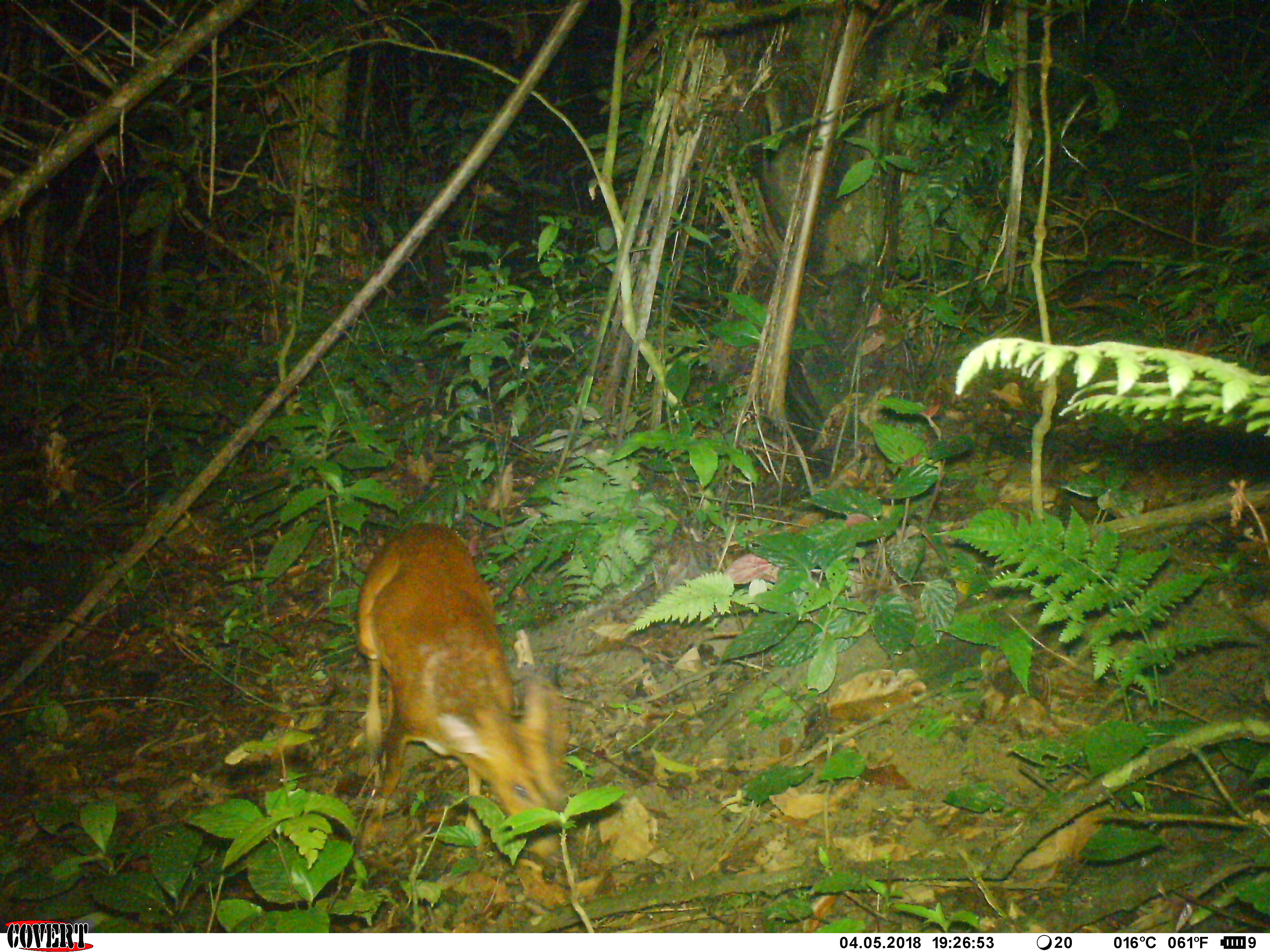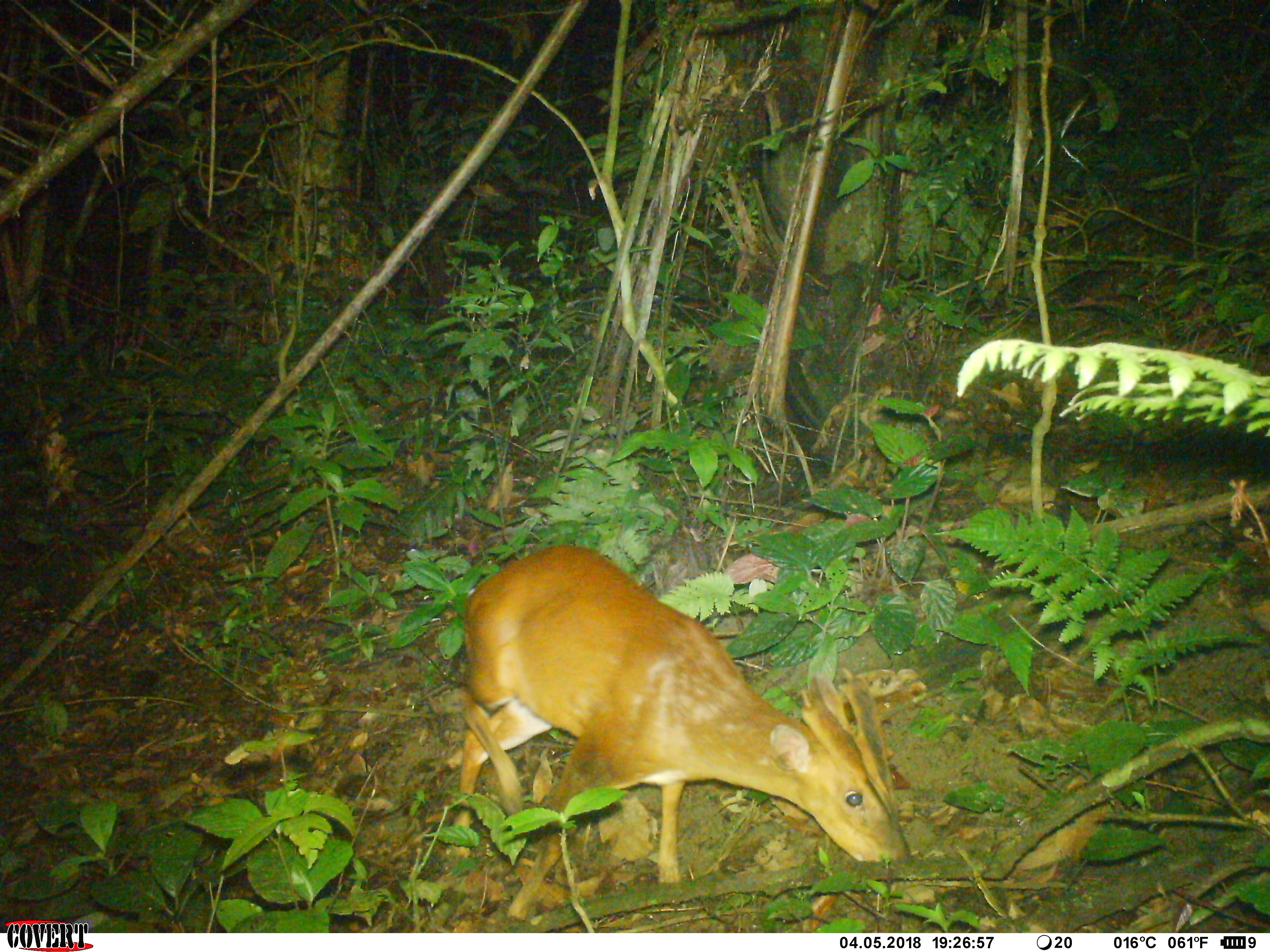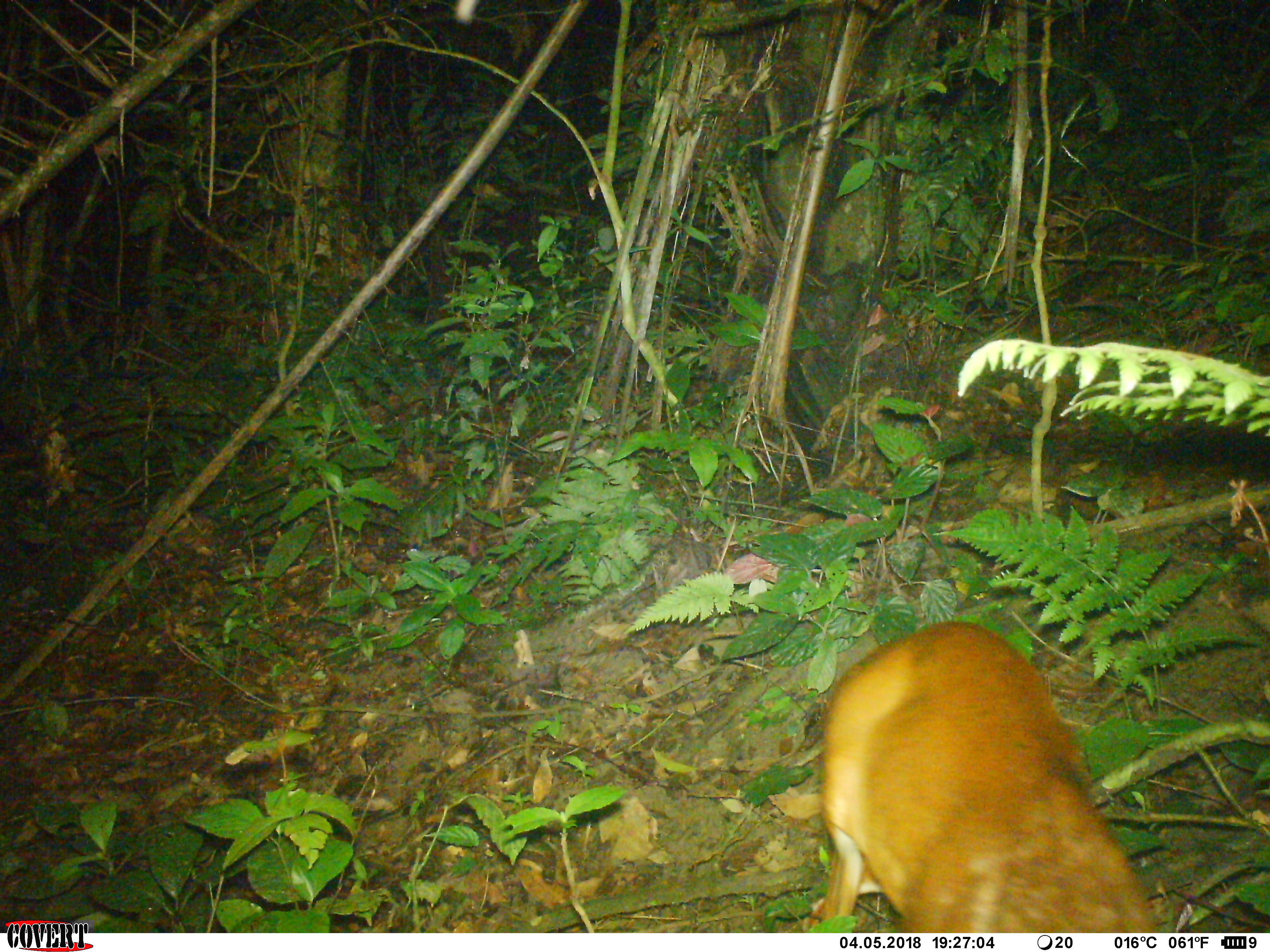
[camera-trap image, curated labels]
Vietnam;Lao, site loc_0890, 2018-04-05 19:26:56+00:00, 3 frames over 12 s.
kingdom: Animalia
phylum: Chordata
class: Mammalia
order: Artiodactyla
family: Cervidae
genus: Muntiacus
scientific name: Muntiacus muntjak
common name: red muntjac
Red muntjac (Muntiacus muntjak). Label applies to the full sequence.